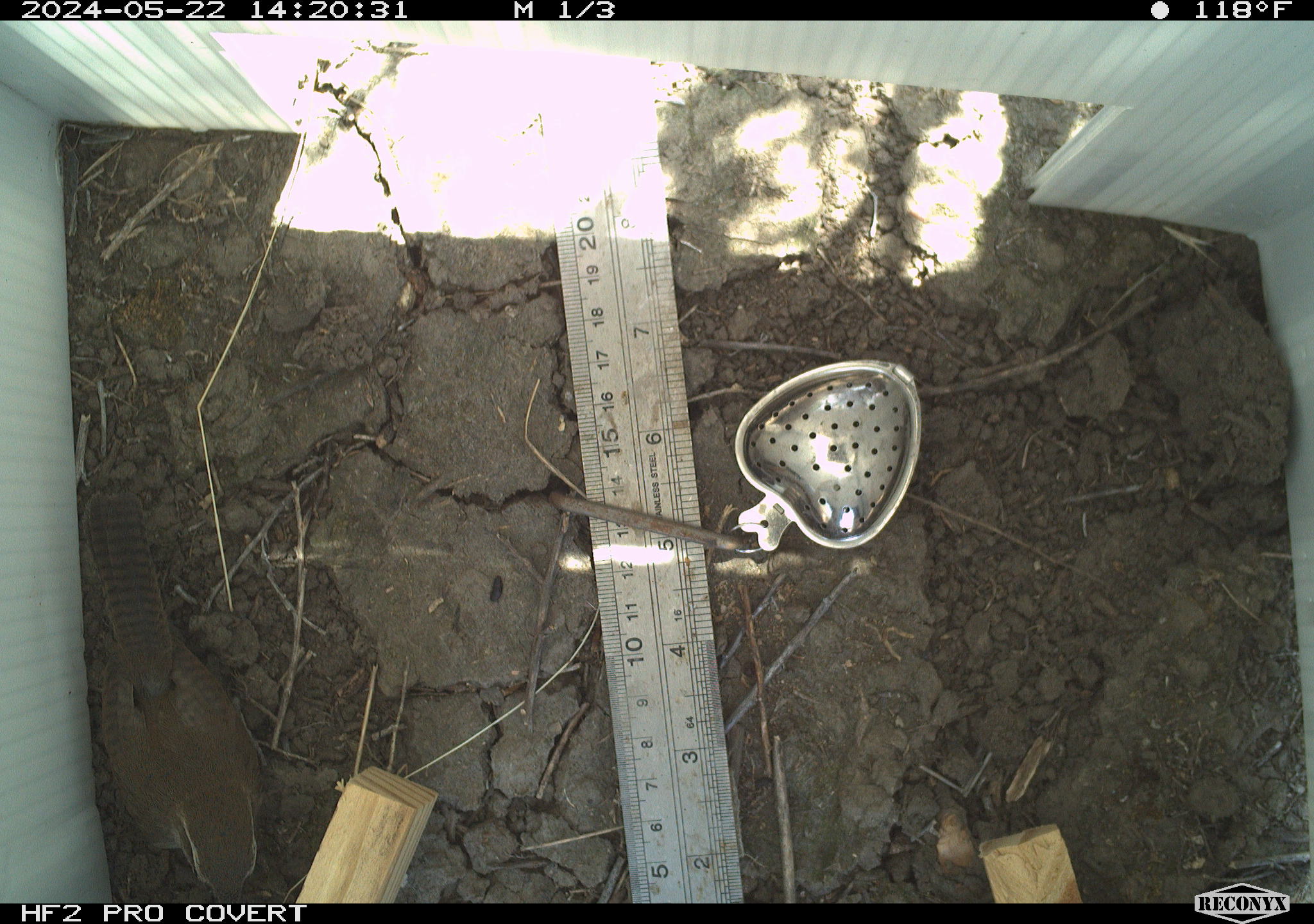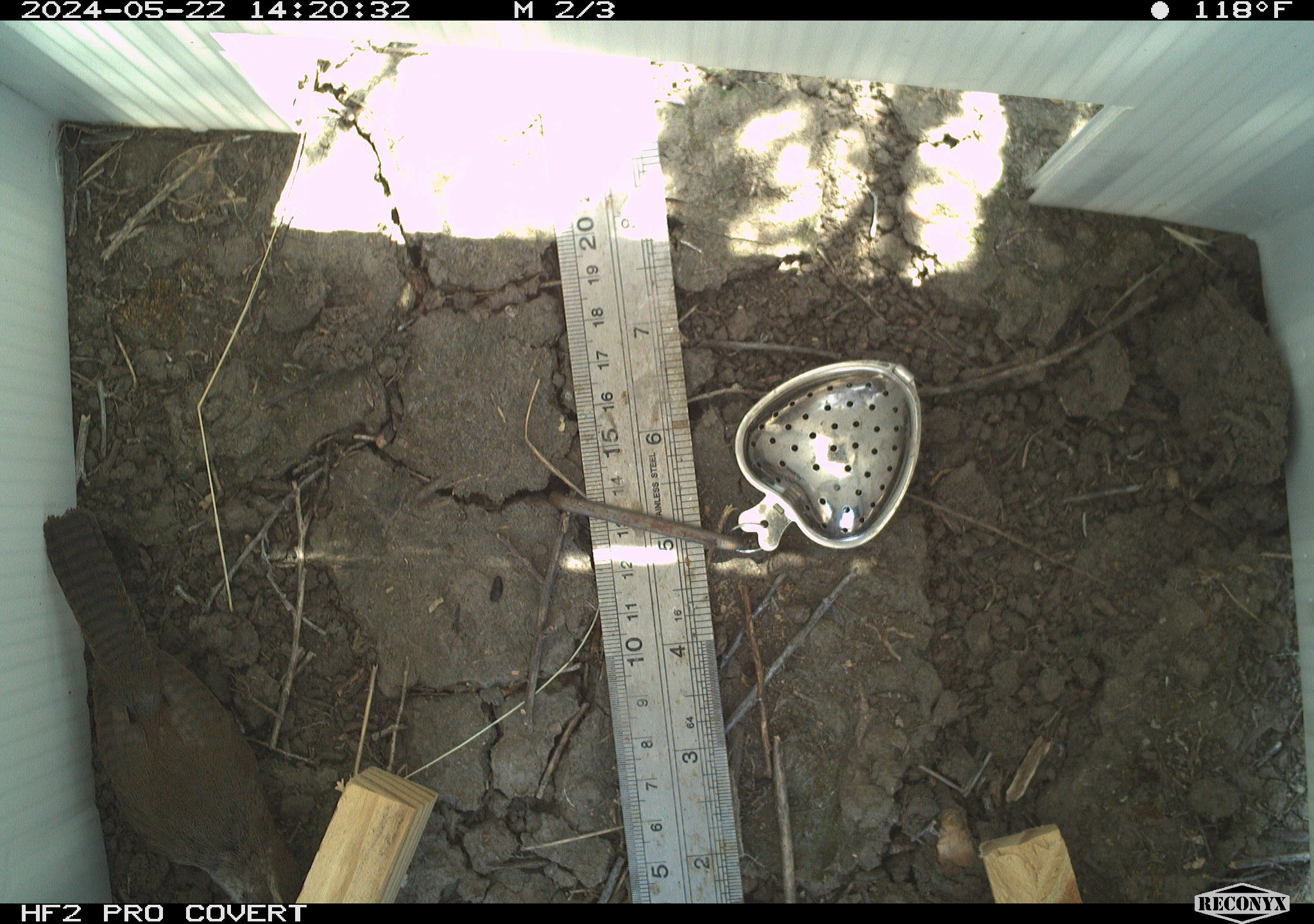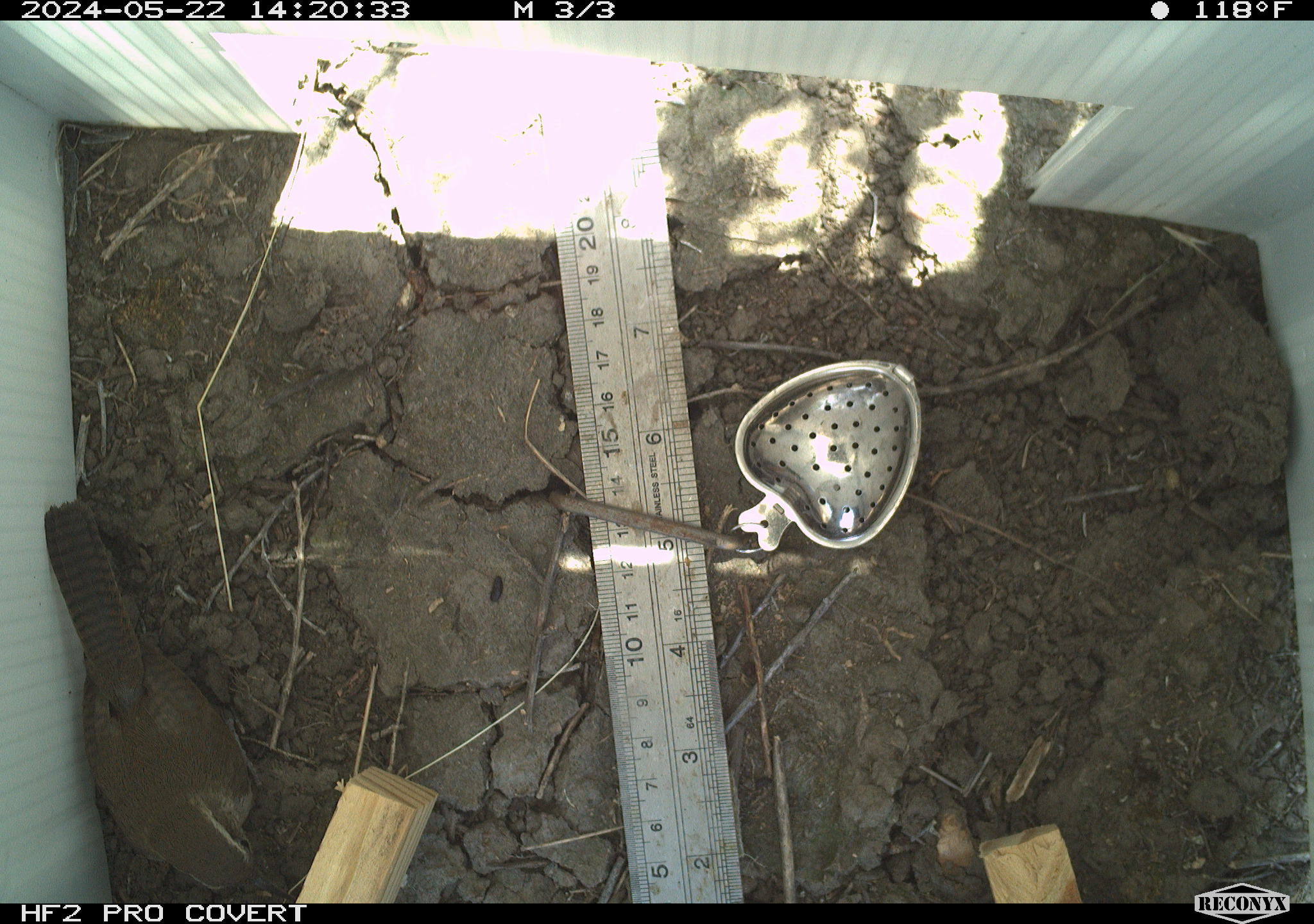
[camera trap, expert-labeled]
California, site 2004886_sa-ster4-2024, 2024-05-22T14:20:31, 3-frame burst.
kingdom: Animalia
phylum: Chordata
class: Aves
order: Passeriformes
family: Troglodytidae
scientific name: Troglodytidae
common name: wren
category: troglodytidae family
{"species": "troglodytidae family (wren) (Troglodytidae)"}